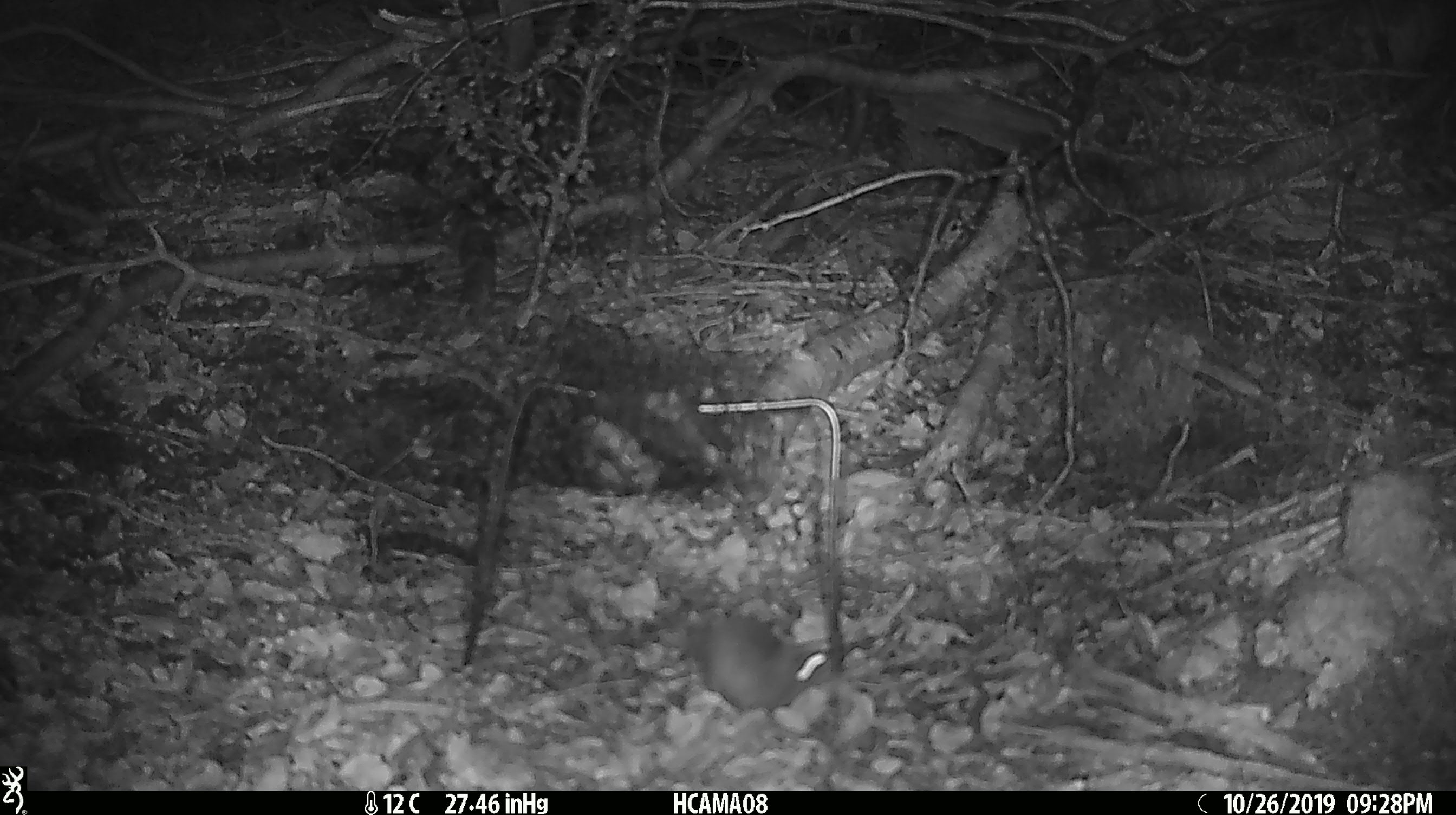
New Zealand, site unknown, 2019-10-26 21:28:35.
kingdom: Animalia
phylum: Chordata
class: Mammalia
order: Rodentia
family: Muridae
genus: Mus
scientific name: Mus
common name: mouse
Mouse (Mus).